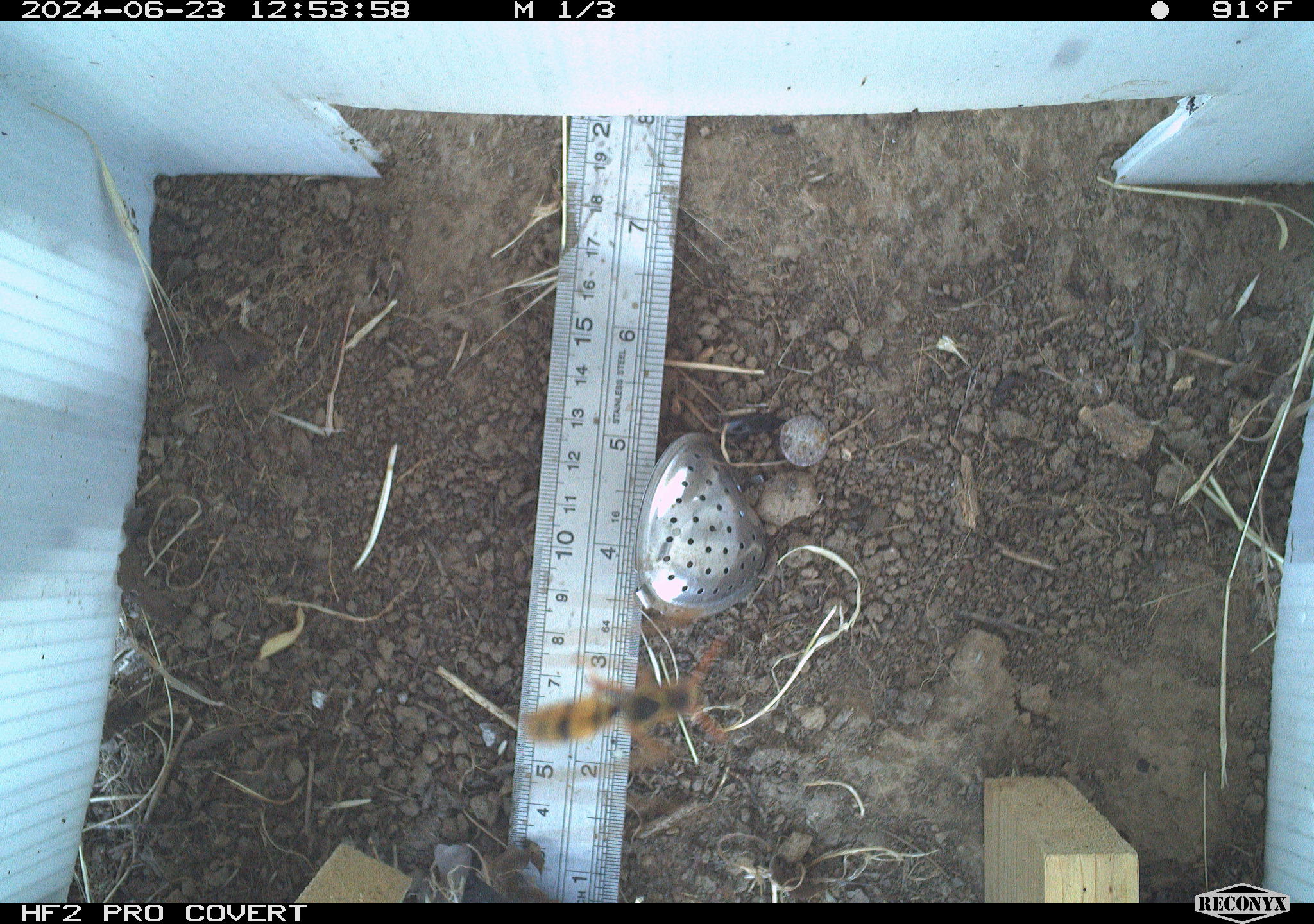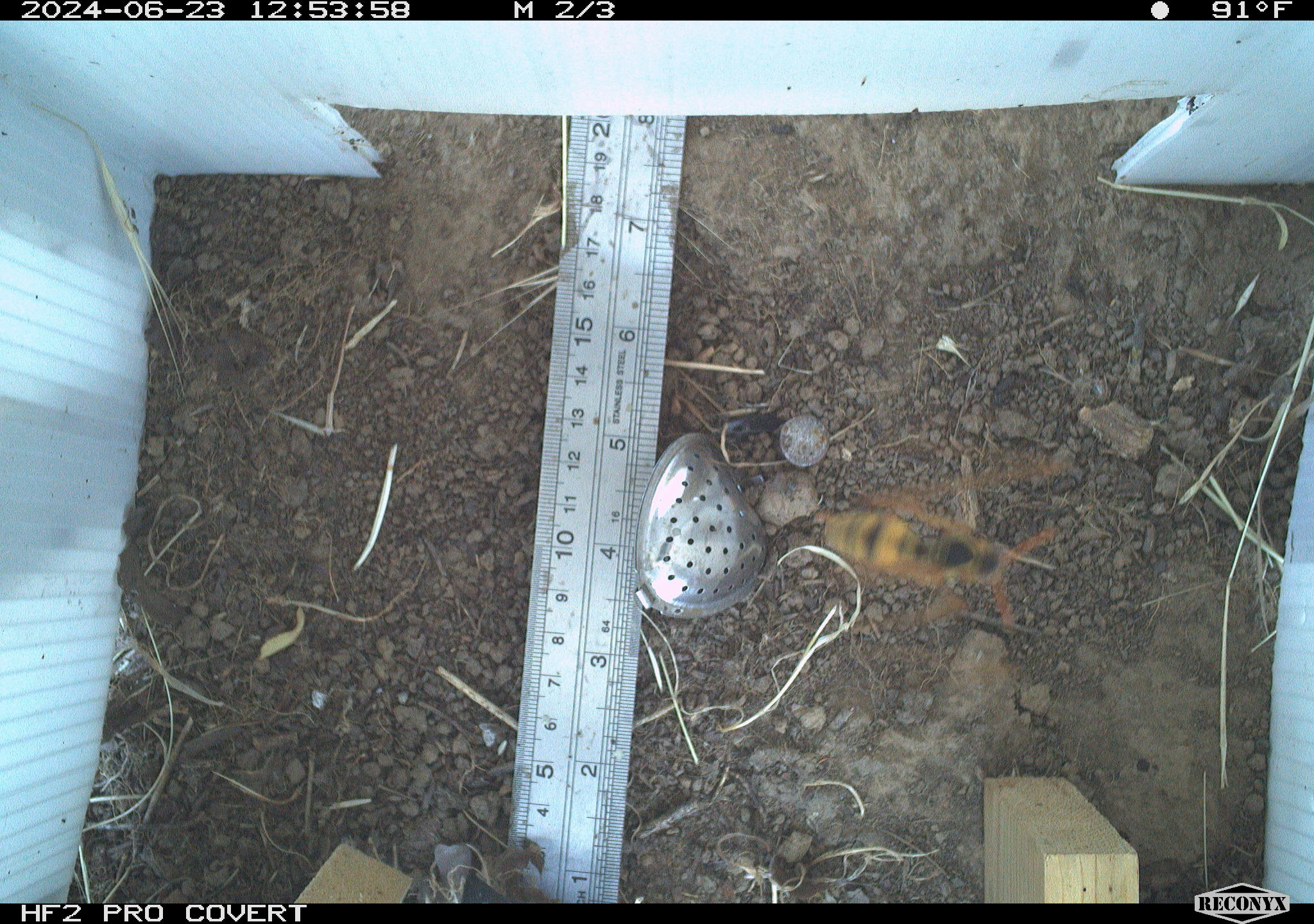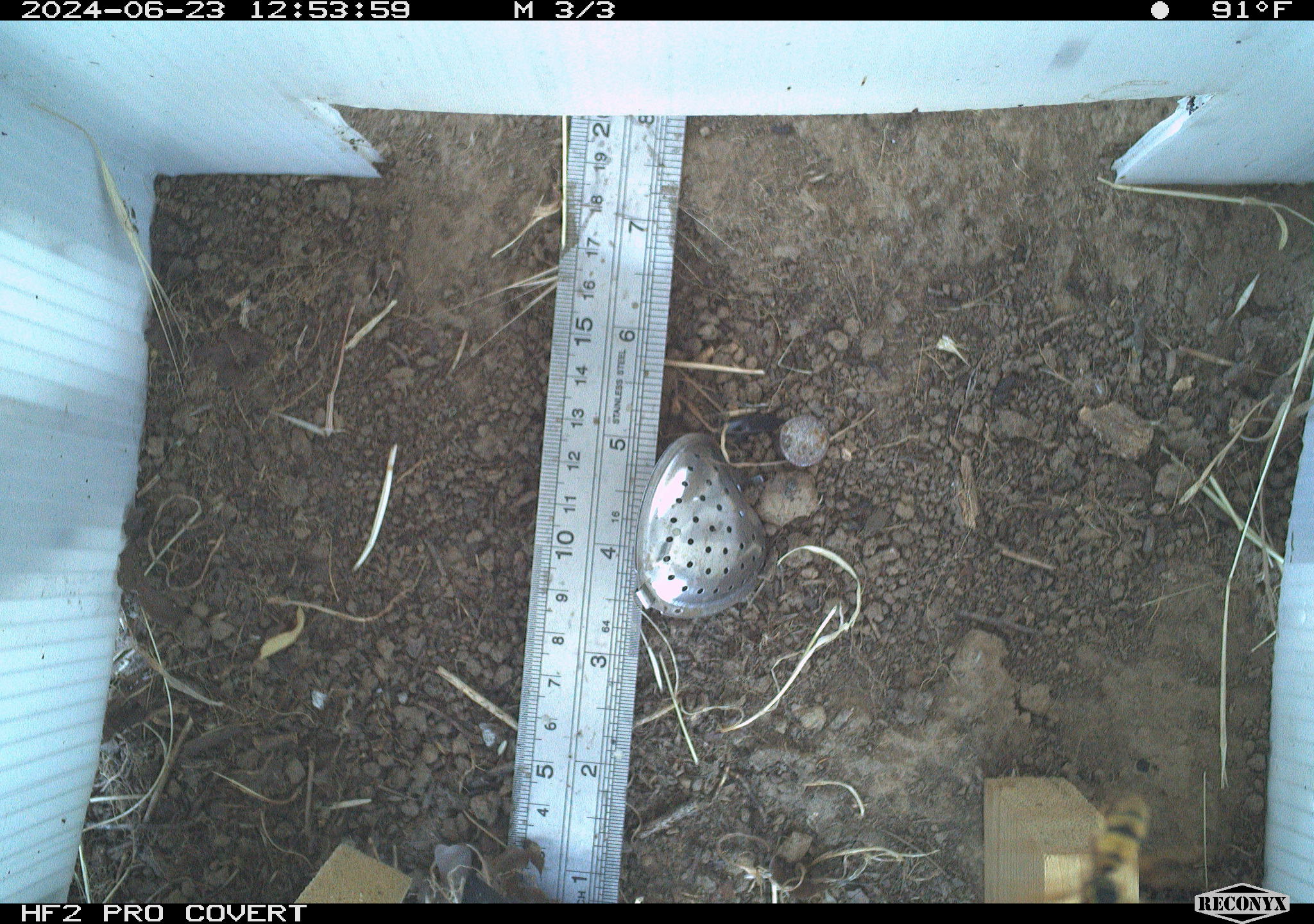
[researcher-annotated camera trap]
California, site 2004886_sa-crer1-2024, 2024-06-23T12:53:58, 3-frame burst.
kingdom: Animalia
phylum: Arthropoda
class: Insecta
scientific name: Insecta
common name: insect